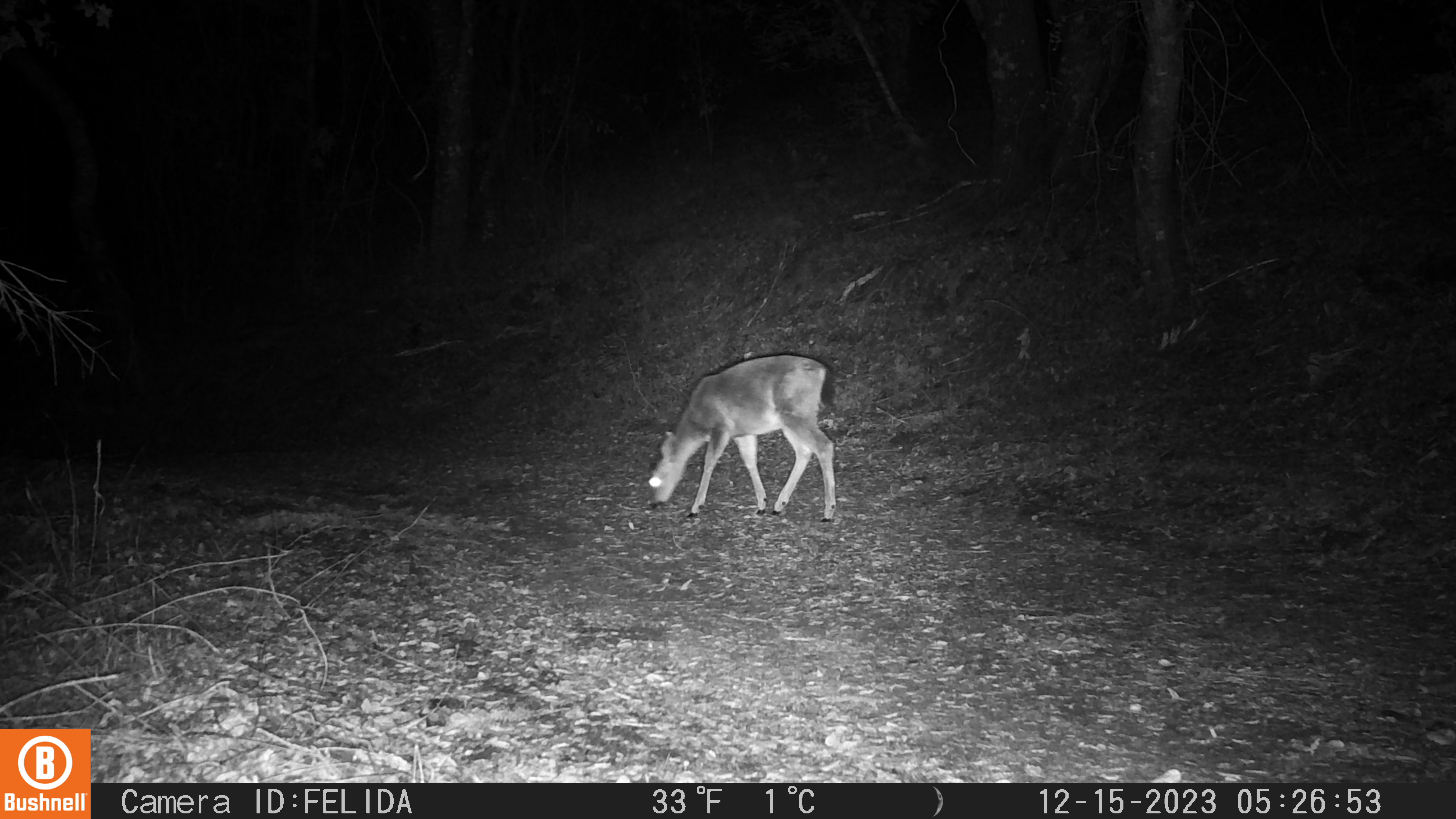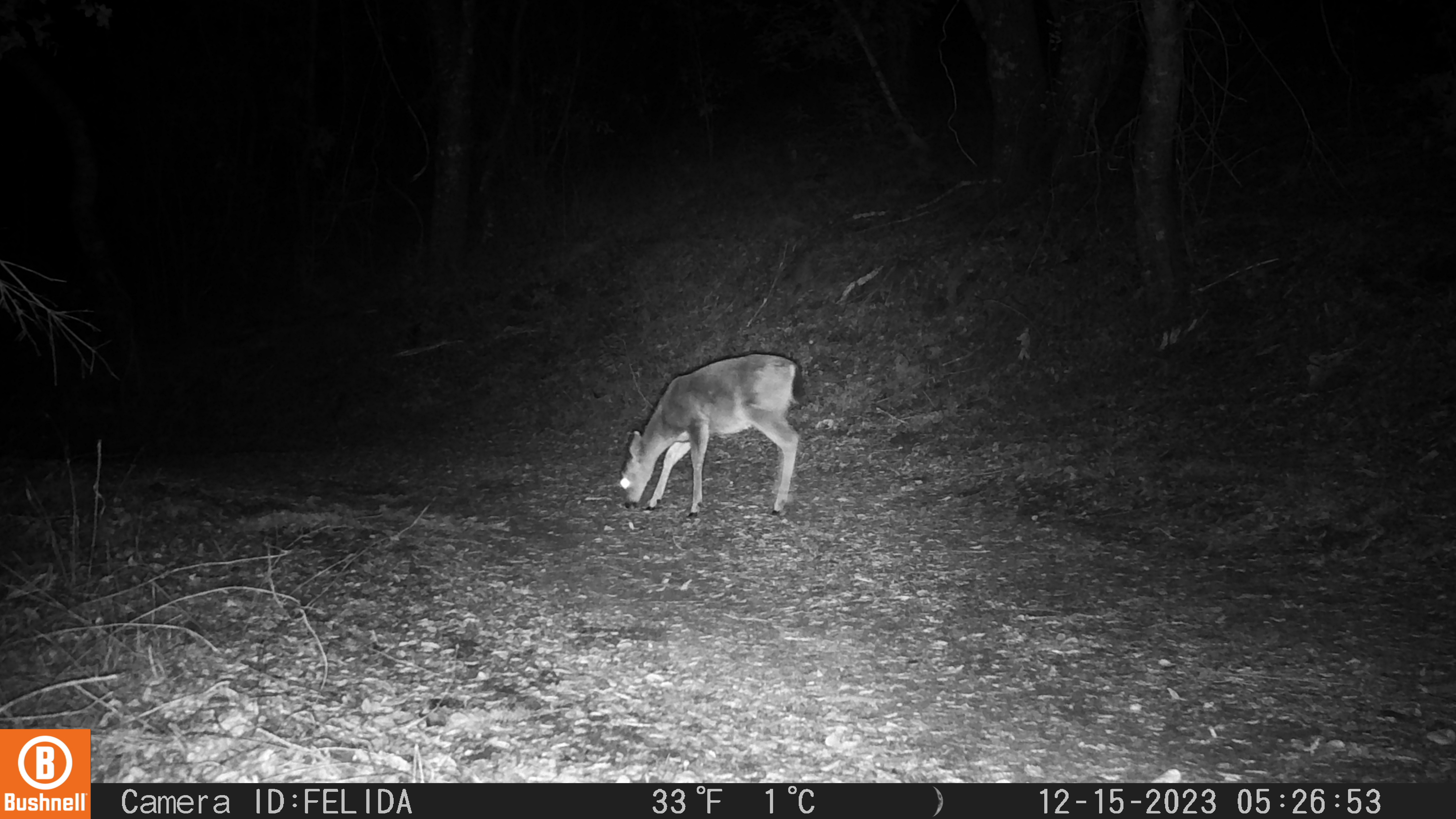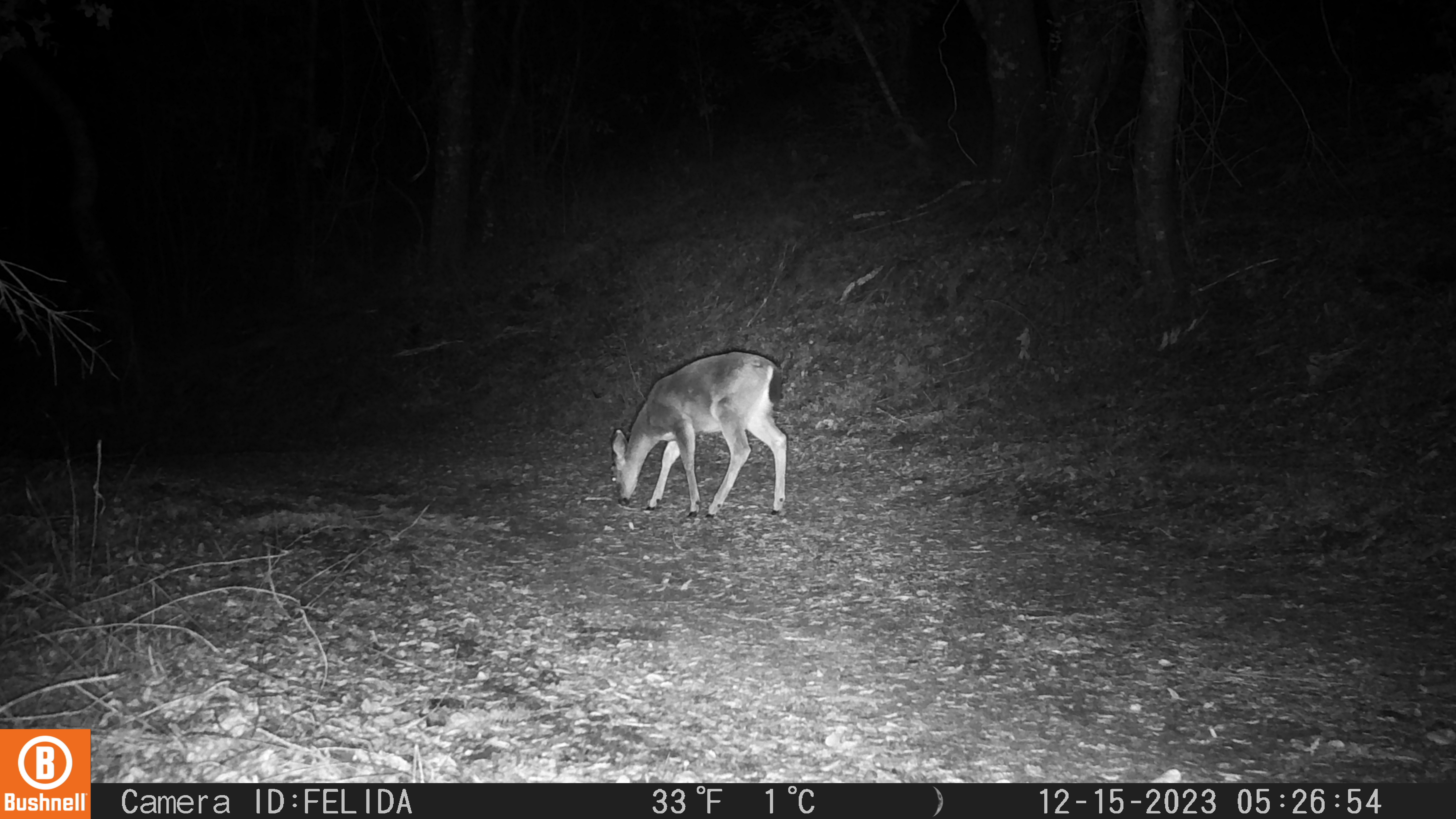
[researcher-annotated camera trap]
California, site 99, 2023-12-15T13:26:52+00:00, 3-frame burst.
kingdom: Animalia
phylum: Chordata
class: Mammalia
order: Artiodactyla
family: Cervidae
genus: Odocoileus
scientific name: Odocoileus hemionus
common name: mule deer